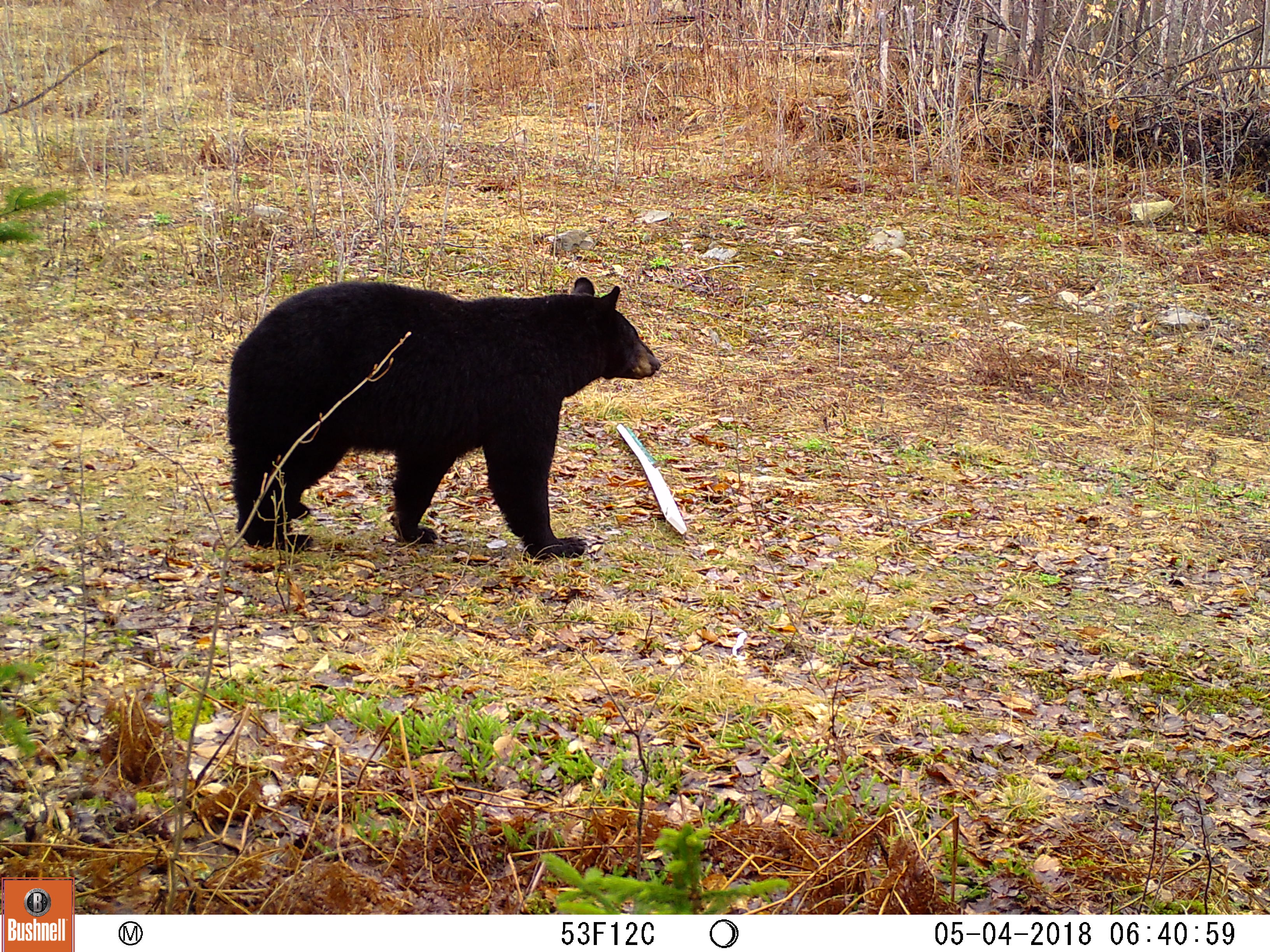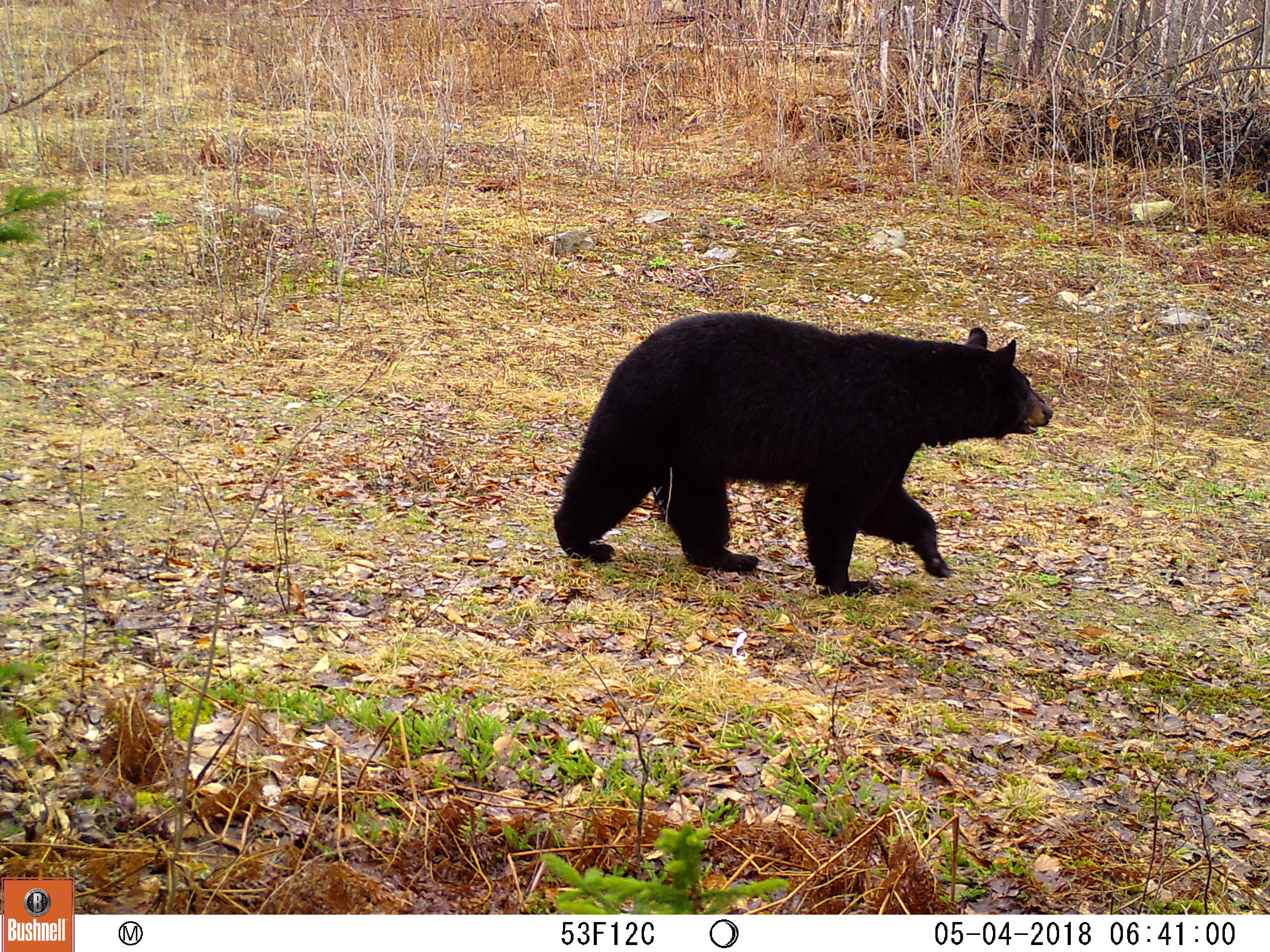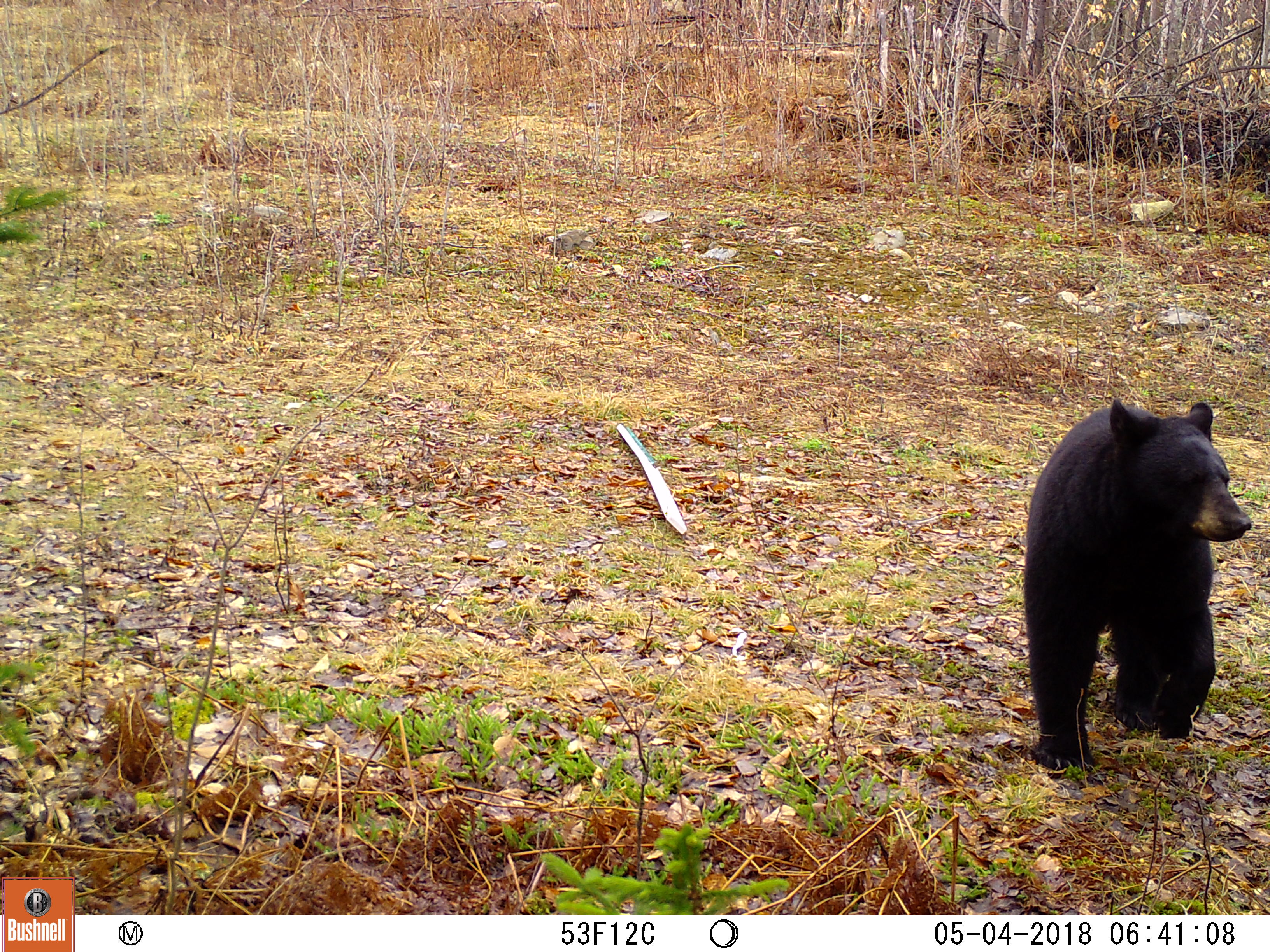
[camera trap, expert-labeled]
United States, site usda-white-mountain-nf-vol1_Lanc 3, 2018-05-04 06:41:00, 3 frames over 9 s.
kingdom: Animalia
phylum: Chordata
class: Mammalia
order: Carnivora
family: Ursidae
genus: Ursus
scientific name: Ursus americanus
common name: black bear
Black bear (Ursus americanus).